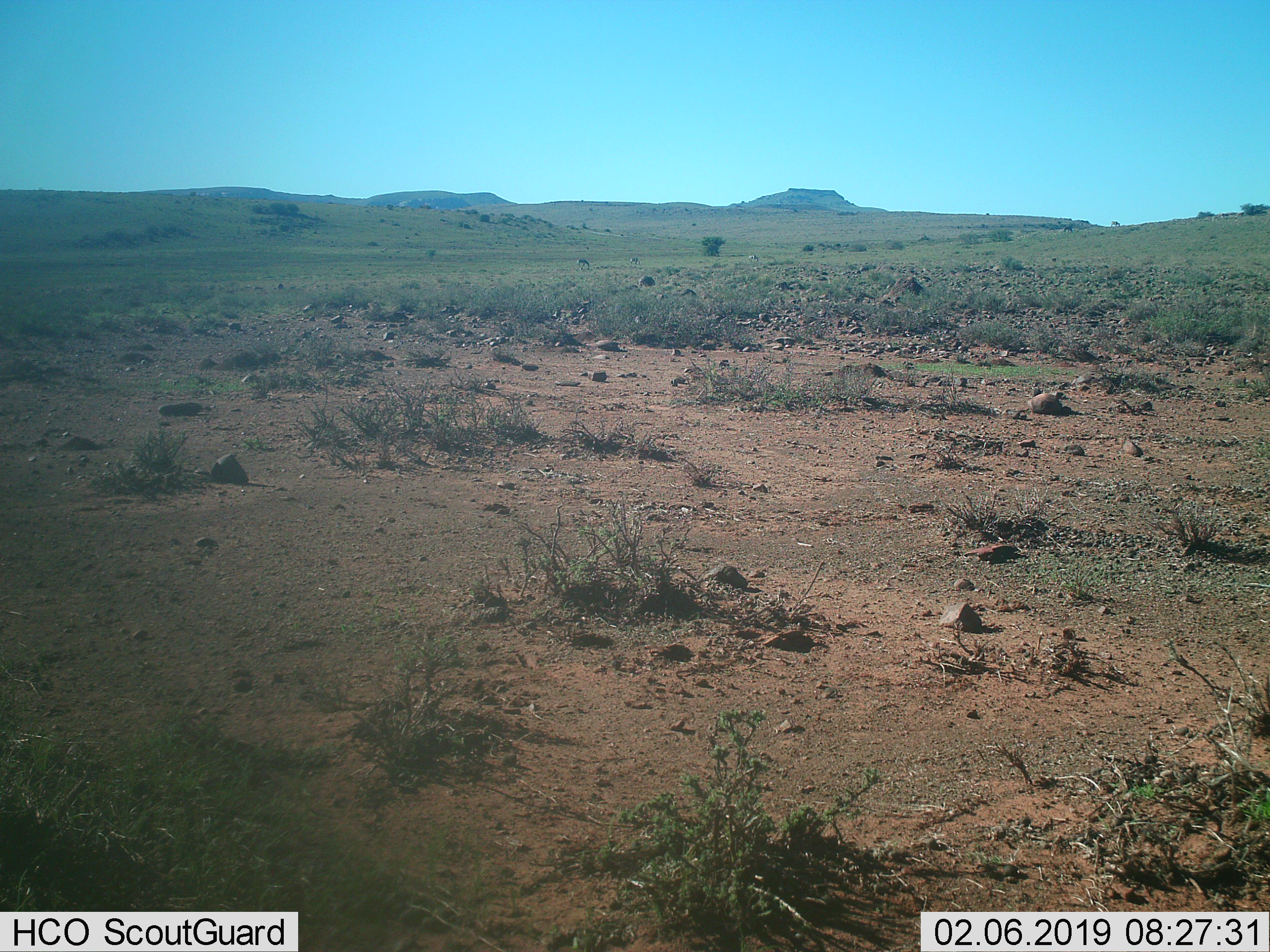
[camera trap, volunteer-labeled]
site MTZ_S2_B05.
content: unidentified animal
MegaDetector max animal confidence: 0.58